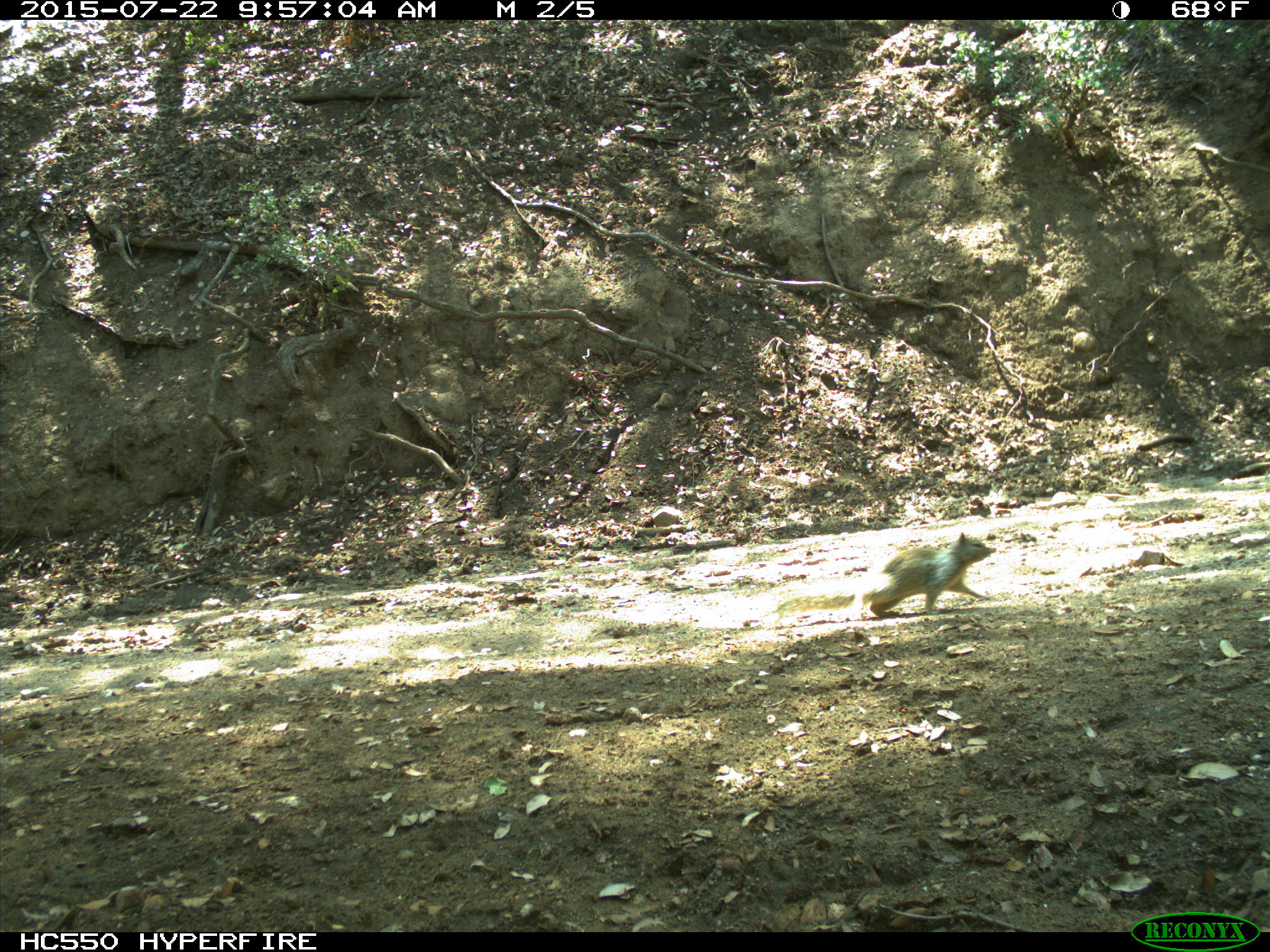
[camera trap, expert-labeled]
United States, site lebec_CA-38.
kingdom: Animalia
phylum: Chordata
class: Mammalia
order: Rodentia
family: Sciuridae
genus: Otospermophilus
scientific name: Otospermophilus beecheyi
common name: california ground squirrel